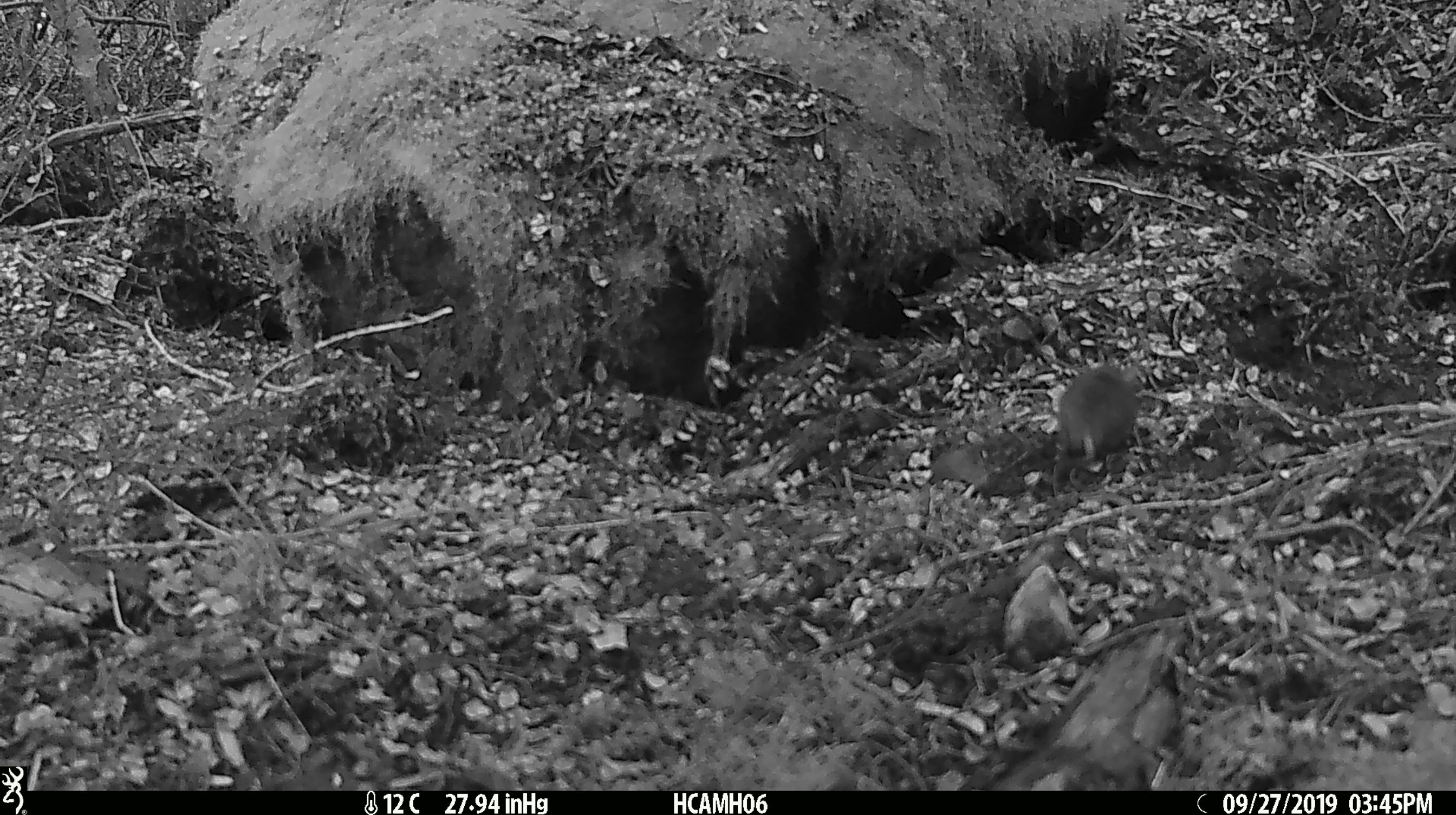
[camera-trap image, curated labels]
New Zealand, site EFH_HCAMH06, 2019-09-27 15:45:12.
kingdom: Animalia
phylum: Chordata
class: Mammalia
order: Rodentia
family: Muridae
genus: Mus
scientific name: Mus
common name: mouse